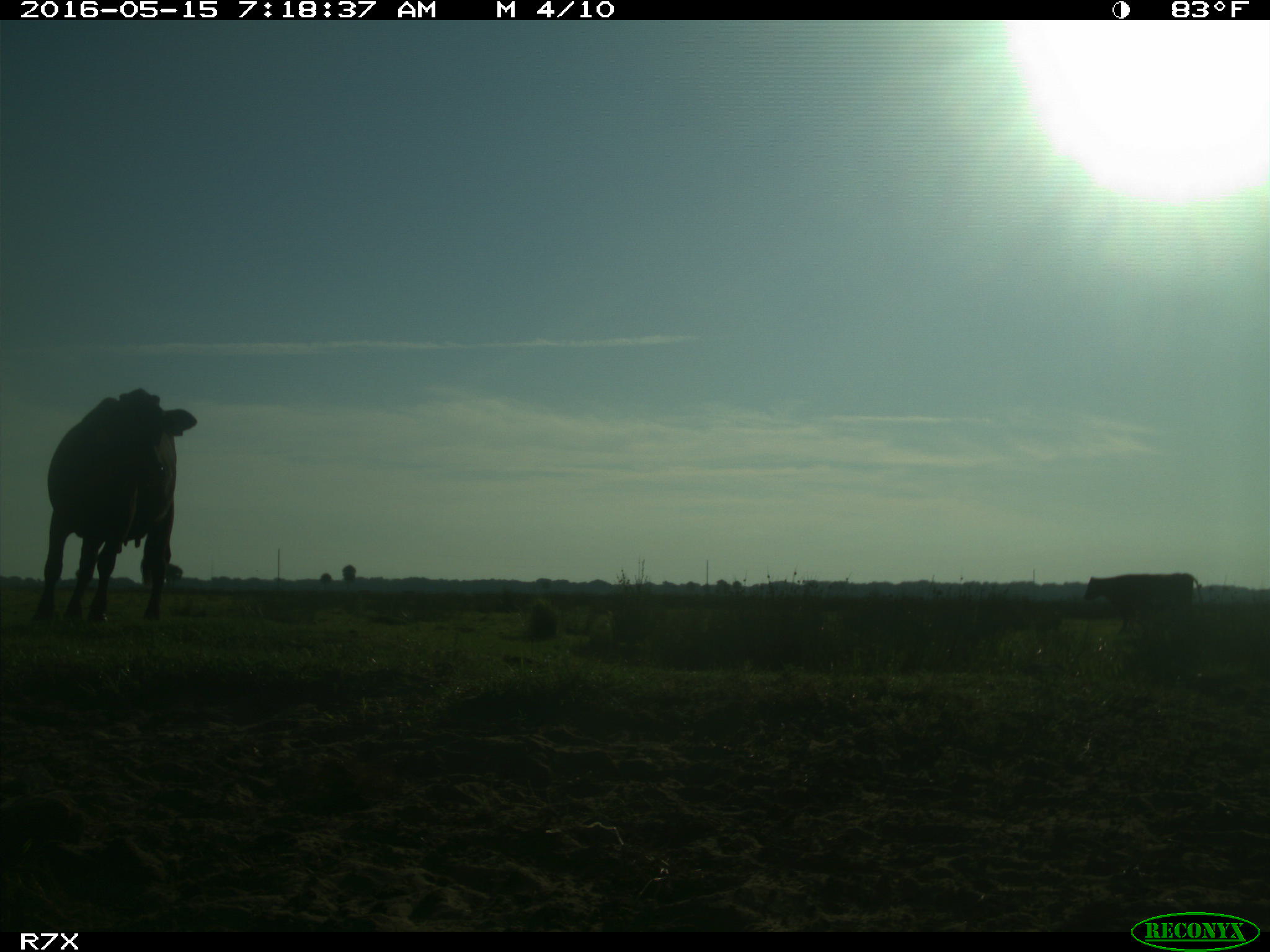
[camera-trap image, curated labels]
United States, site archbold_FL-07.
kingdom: Animalia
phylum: Chordata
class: Mammalia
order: Artiodactyla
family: Bovidae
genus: Bos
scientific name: Bos taurus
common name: domestic cow